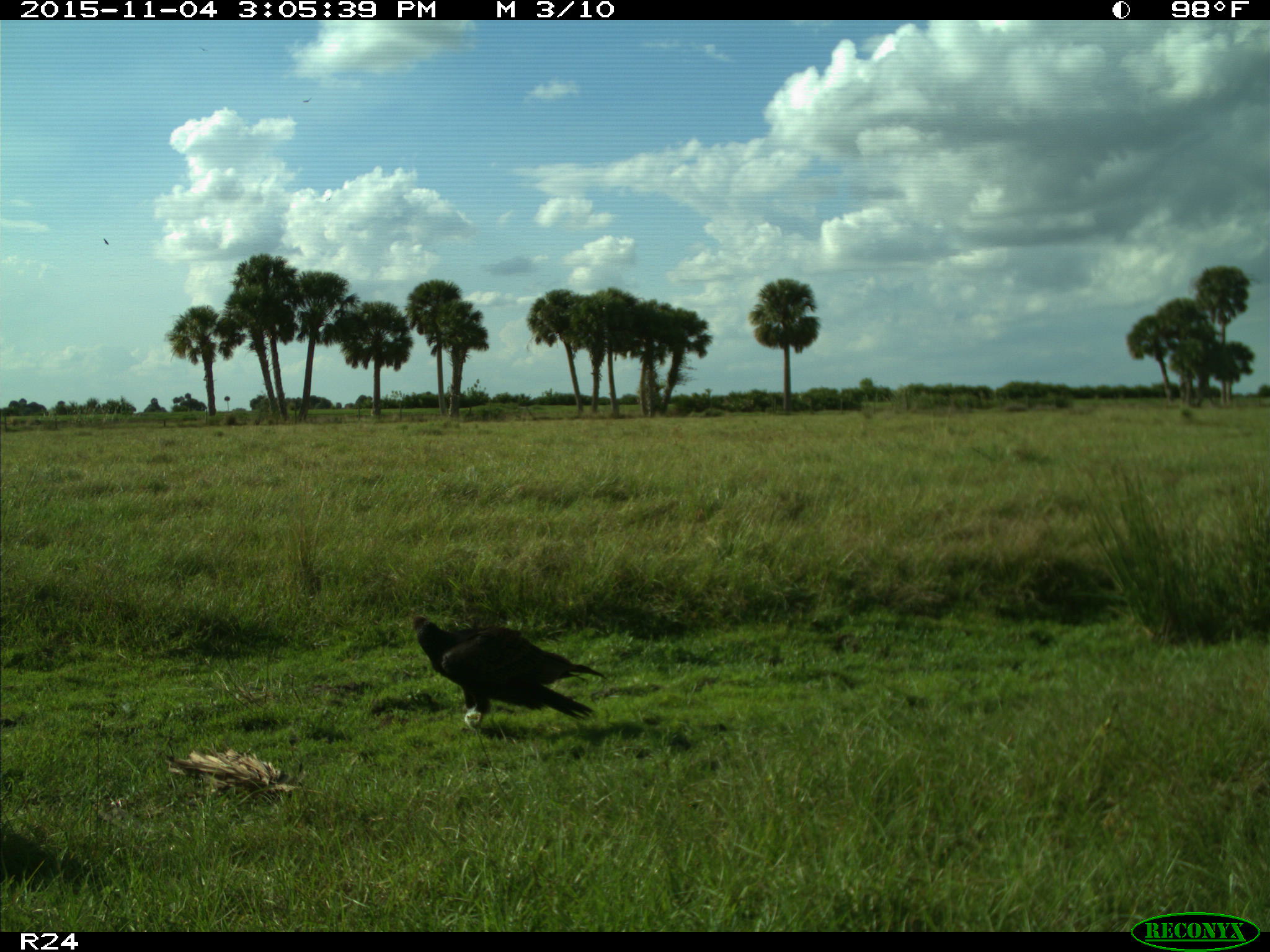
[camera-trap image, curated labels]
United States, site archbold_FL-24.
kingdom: Animalia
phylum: Chordata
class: Aves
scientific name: Aves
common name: birds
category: unidentified bird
Unidentified bird (birds) (Aves).